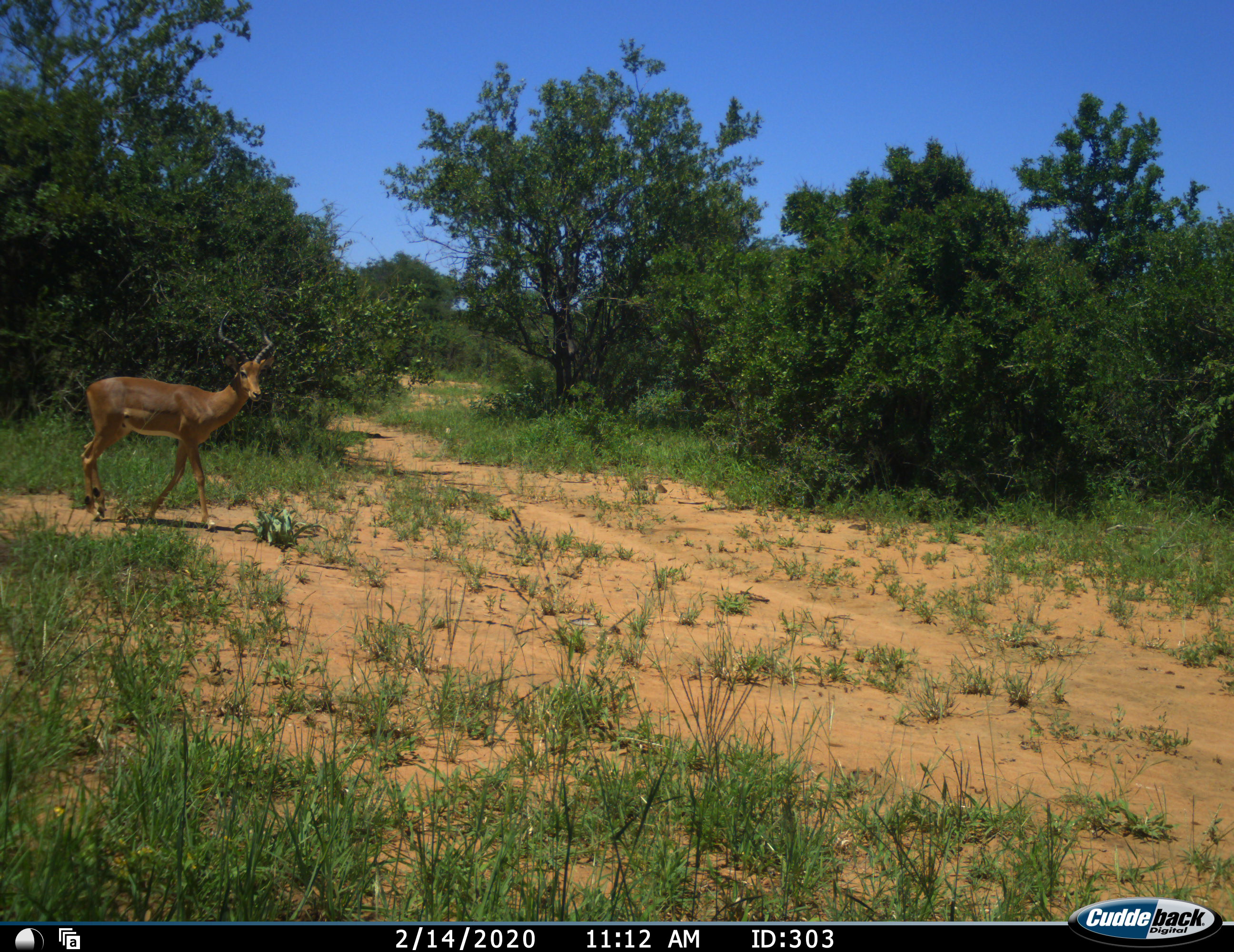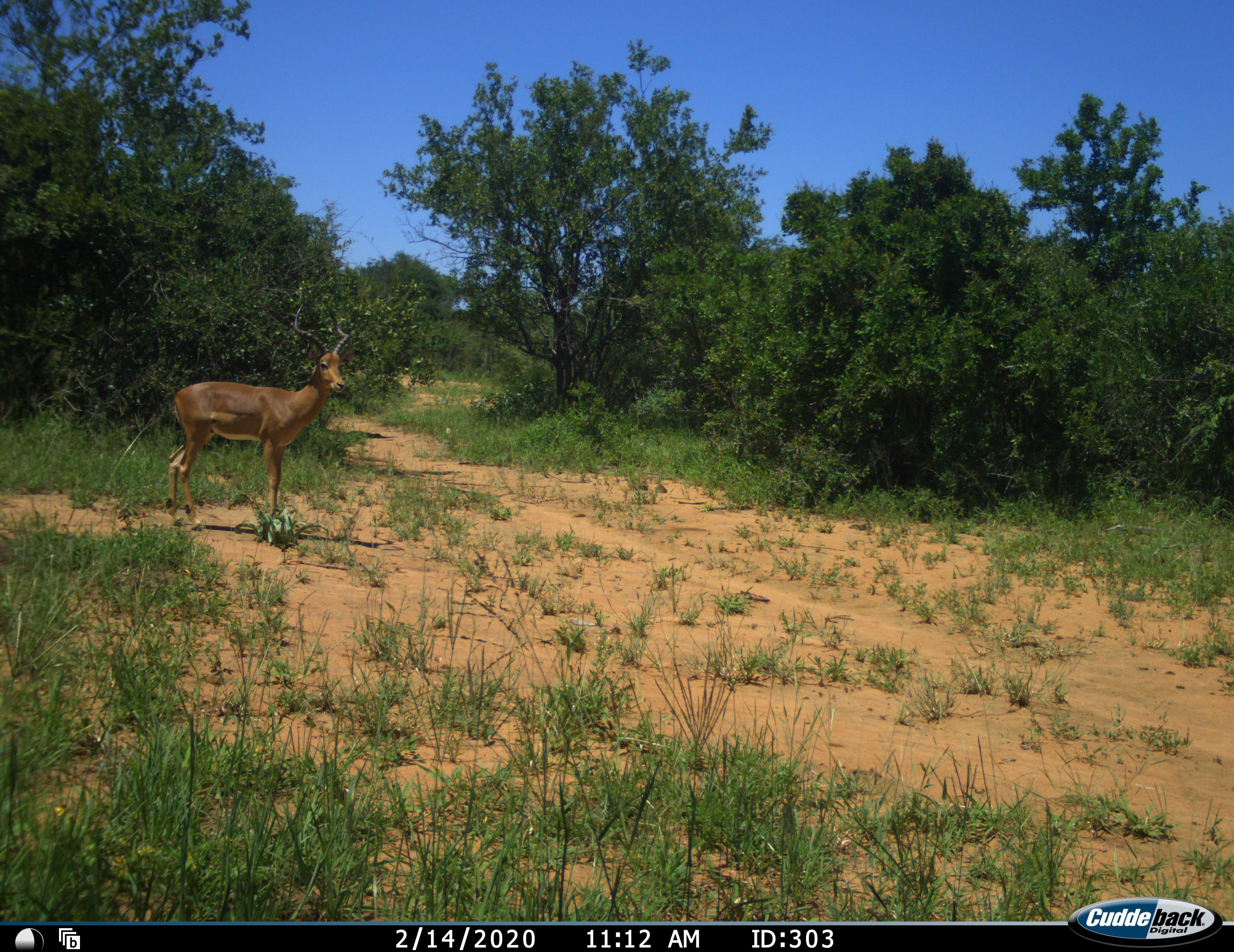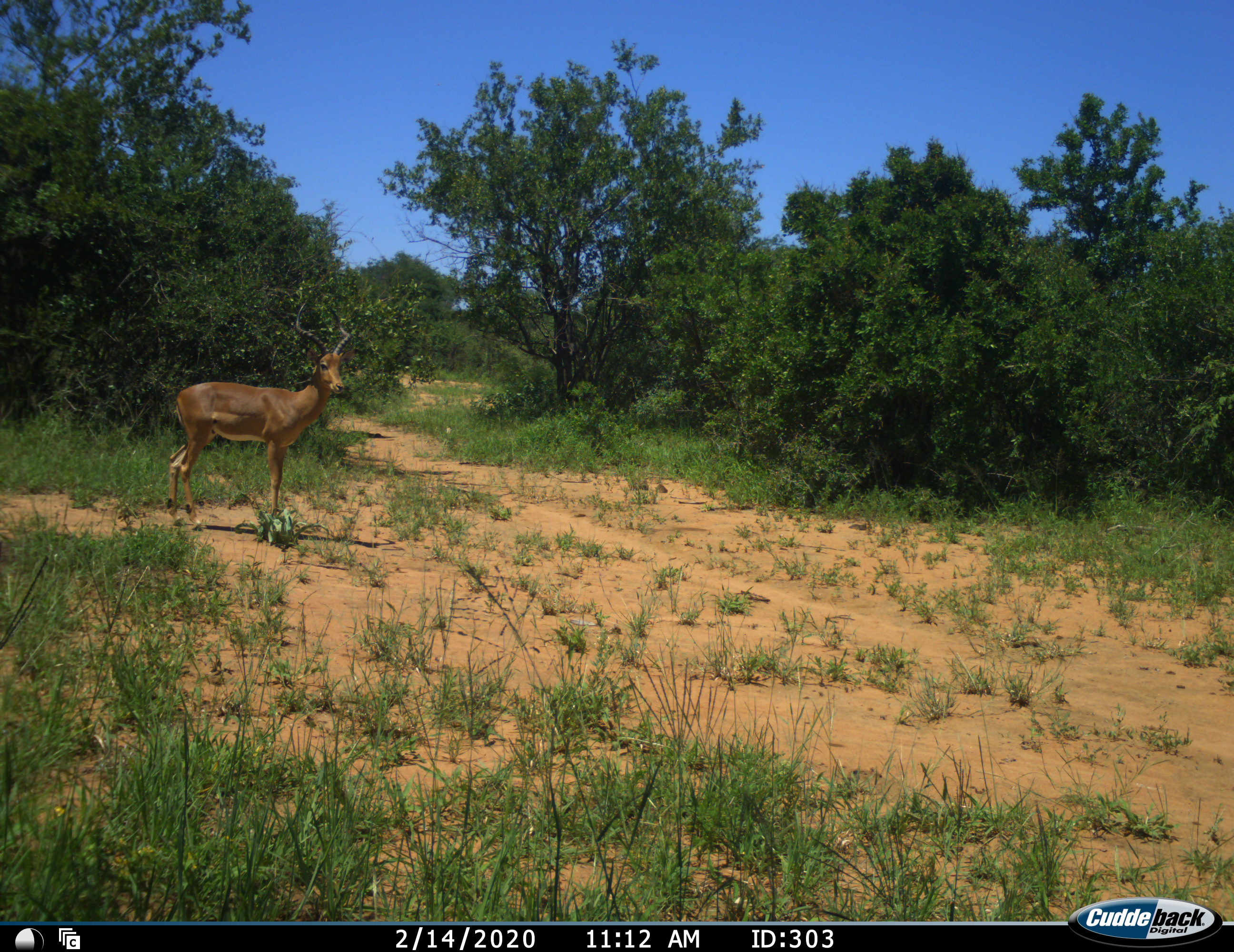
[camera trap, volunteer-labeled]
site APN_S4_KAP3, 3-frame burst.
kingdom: Animalia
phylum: Chordata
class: Mammalia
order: Artiodactyla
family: Bovidae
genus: Aepyceros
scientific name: Aepyceros melampus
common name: impala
Impala (Aepyceros melampus), count 1. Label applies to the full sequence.